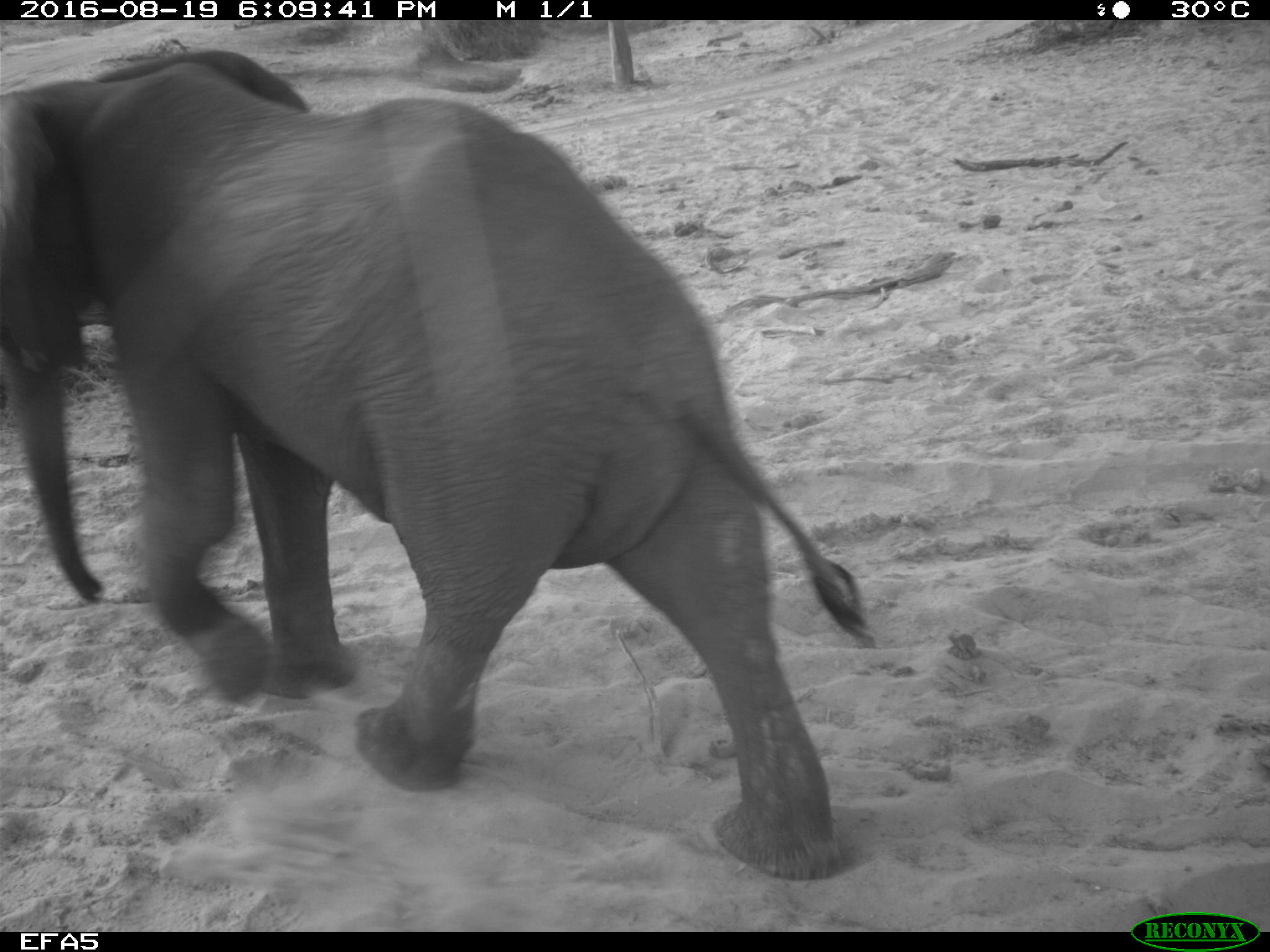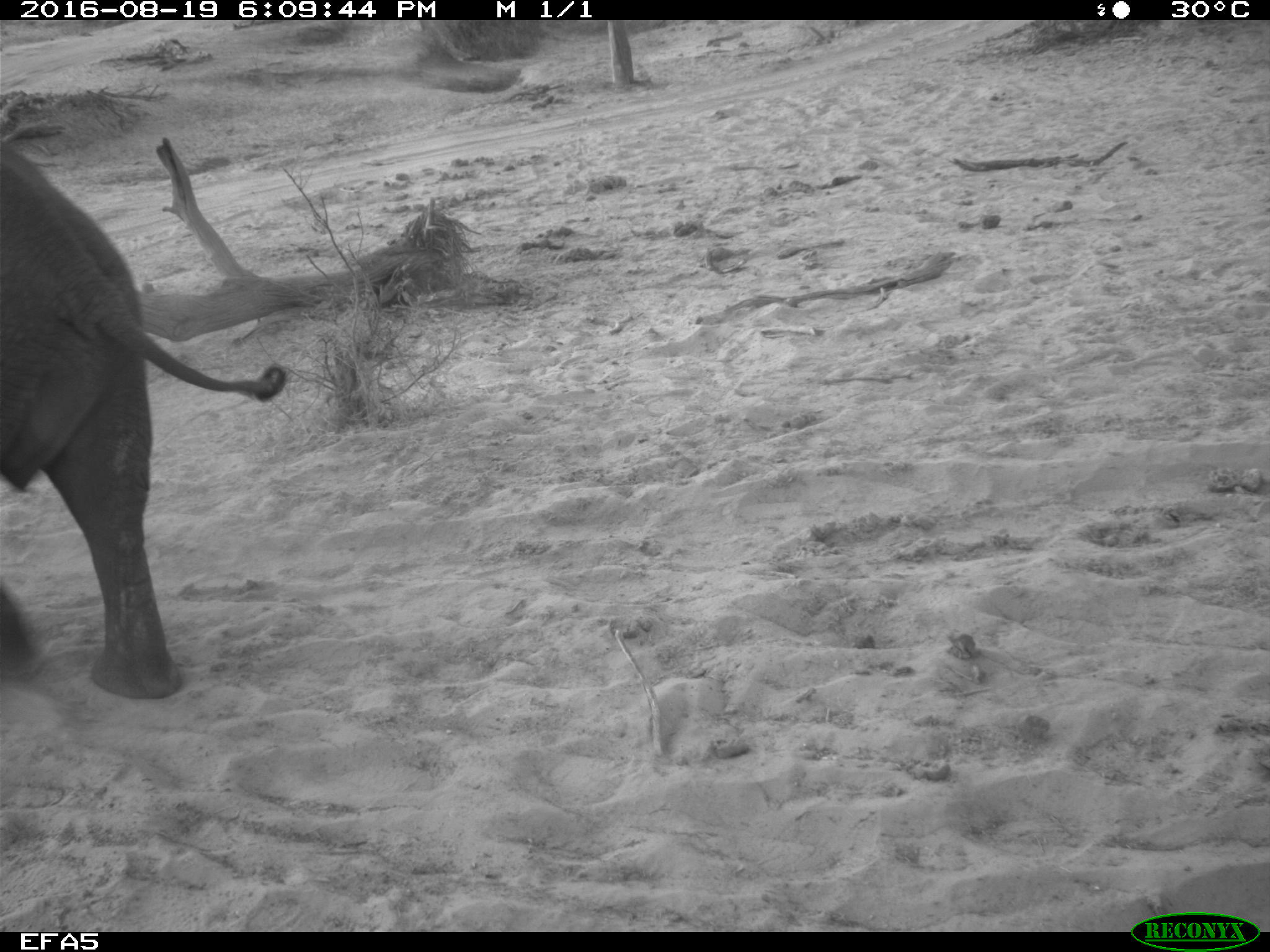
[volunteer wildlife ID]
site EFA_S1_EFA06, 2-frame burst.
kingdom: Animalia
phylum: Chordata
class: Mammalia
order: Proboscidea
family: Elephantidae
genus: Loxodonta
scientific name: Loxodonta africana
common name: african bush elephant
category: elephant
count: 1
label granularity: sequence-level